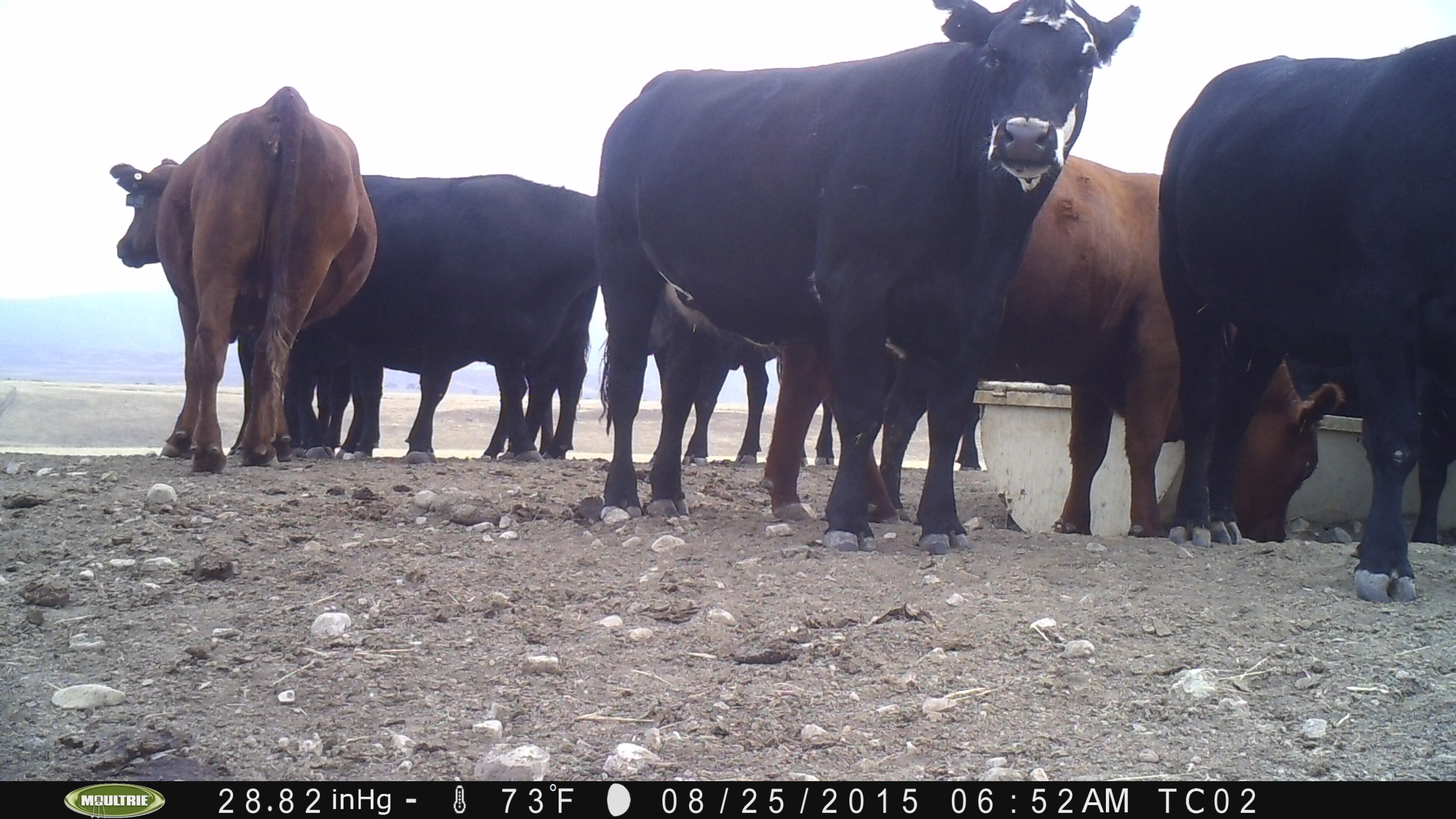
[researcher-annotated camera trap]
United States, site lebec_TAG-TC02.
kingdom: Animalia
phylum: Chordata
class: Mammalia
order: Artiodactyla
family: Bovidae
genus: Bos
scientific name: Bos taurus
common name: domestic cow